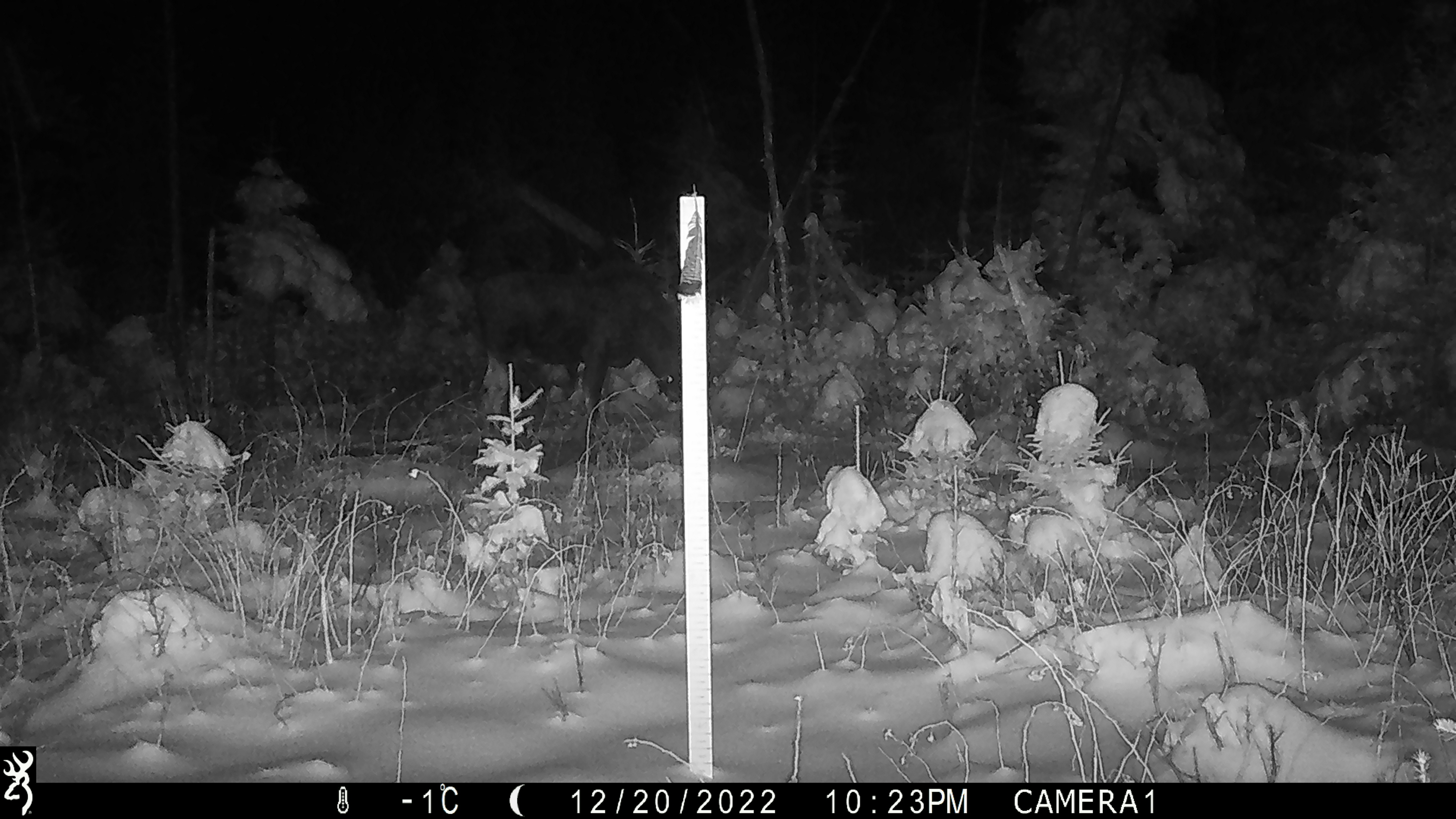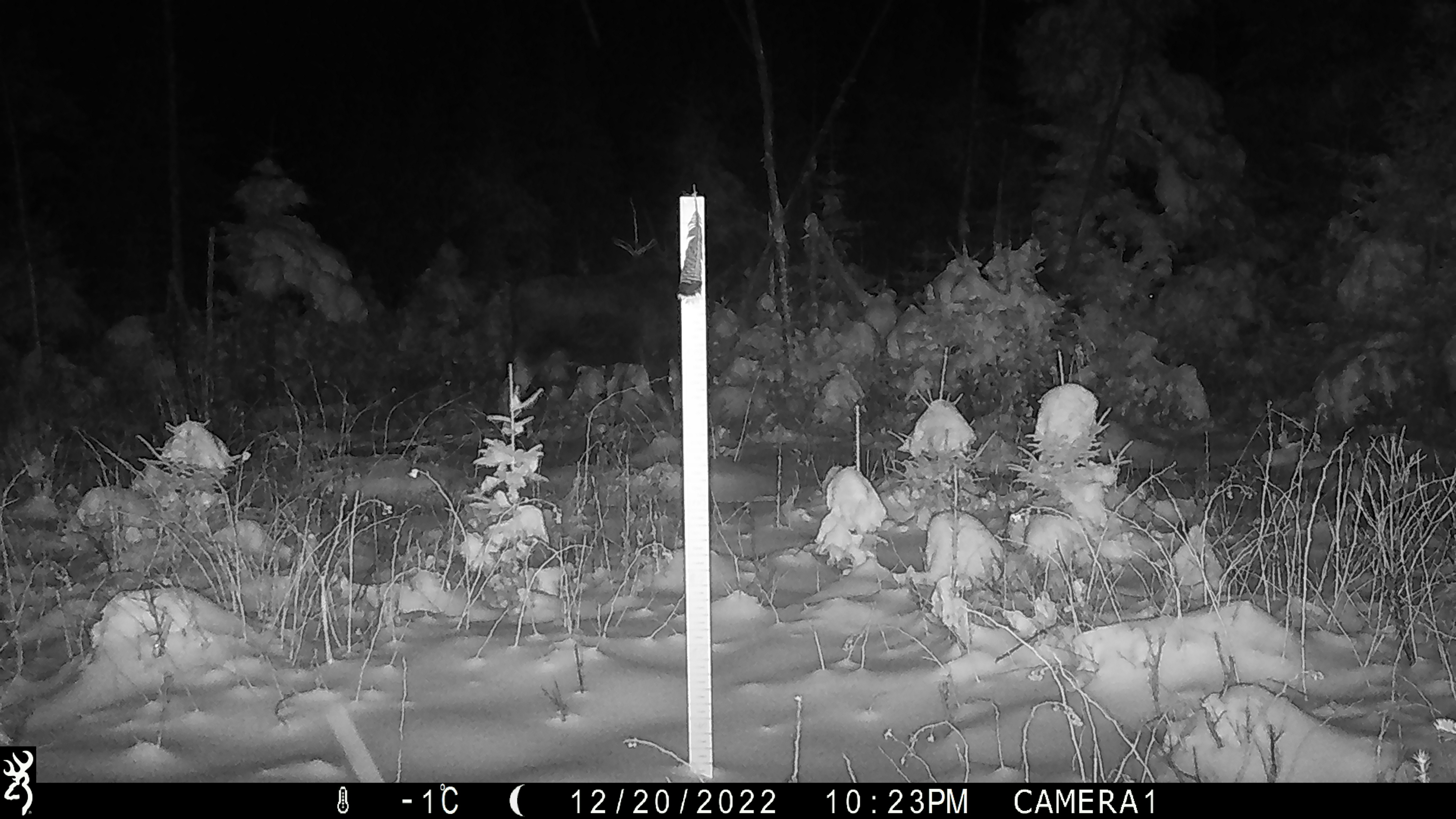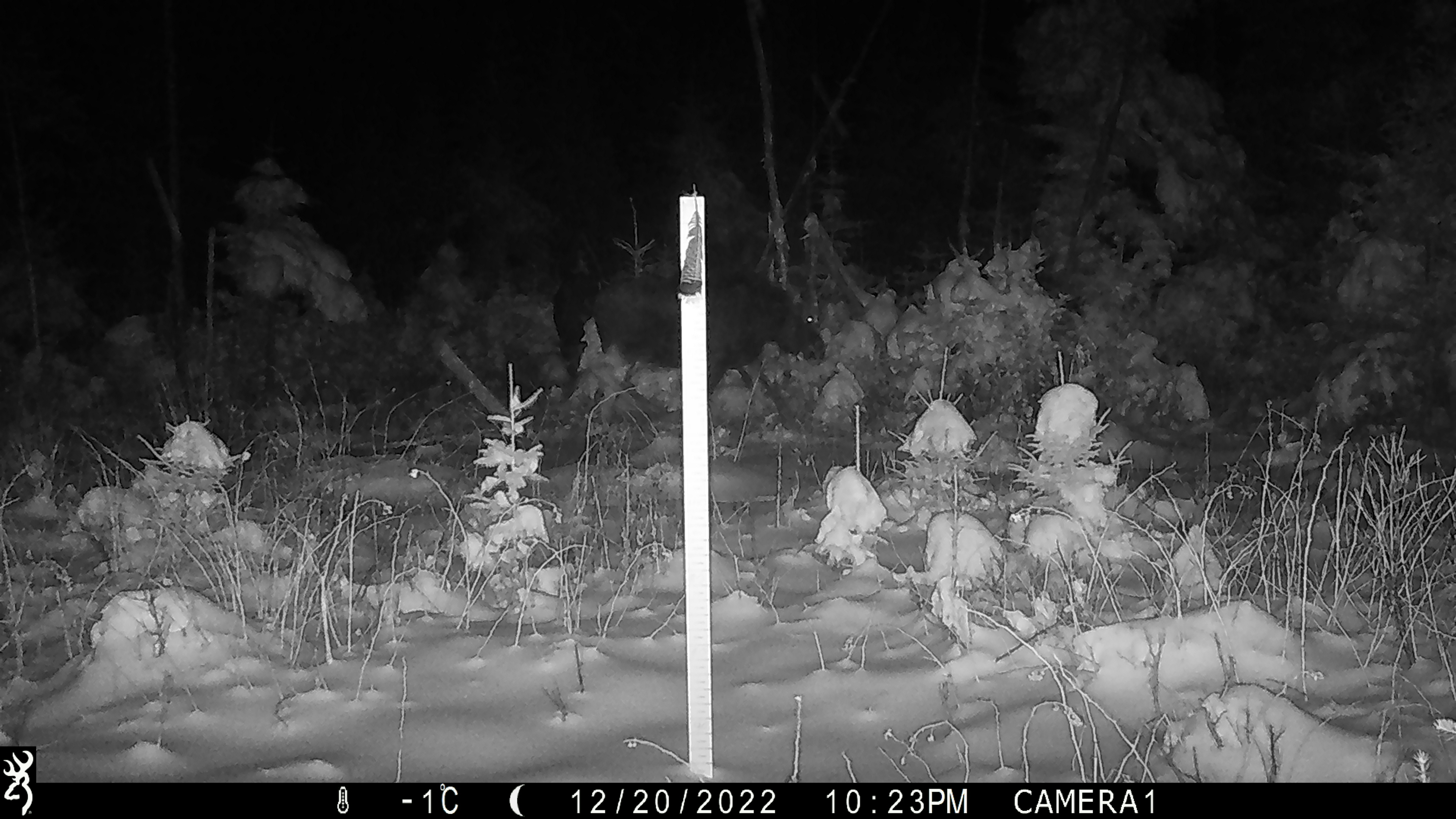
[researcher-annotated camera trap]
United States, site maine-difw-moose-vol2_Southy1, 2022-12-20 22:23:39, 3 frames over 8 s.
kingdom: Animalia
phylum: Chordata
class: Mammalia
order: Artiodactyla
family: Cervidae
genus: Alces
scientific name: Alces alces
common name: moose